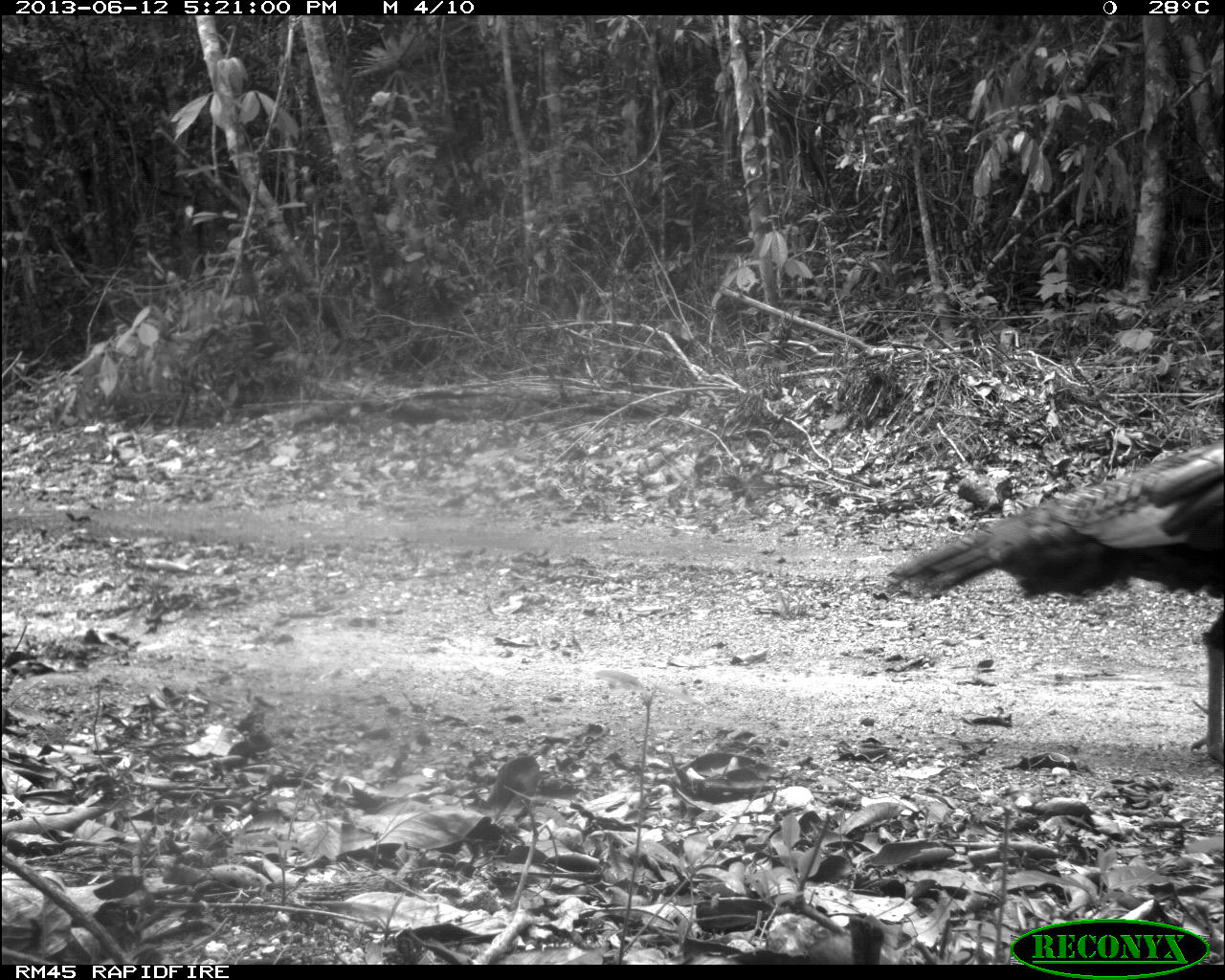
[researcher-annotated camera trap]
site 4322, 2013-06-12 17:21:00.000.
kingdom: Animalia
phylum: Chordata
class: Aves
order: Galliformes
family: Phasianidae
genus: Meleagris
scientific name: Meleagris ocellata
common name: ocellated turkey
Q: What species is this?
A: Meleagris ocellata (ocellated turkey).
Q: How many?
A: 1.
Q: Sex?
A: Female.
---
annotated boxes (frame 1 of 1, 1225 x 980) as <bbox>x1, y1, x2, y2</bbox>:
meleagris ocellata: <bbox>884, 437, 1223, 764</bbox>